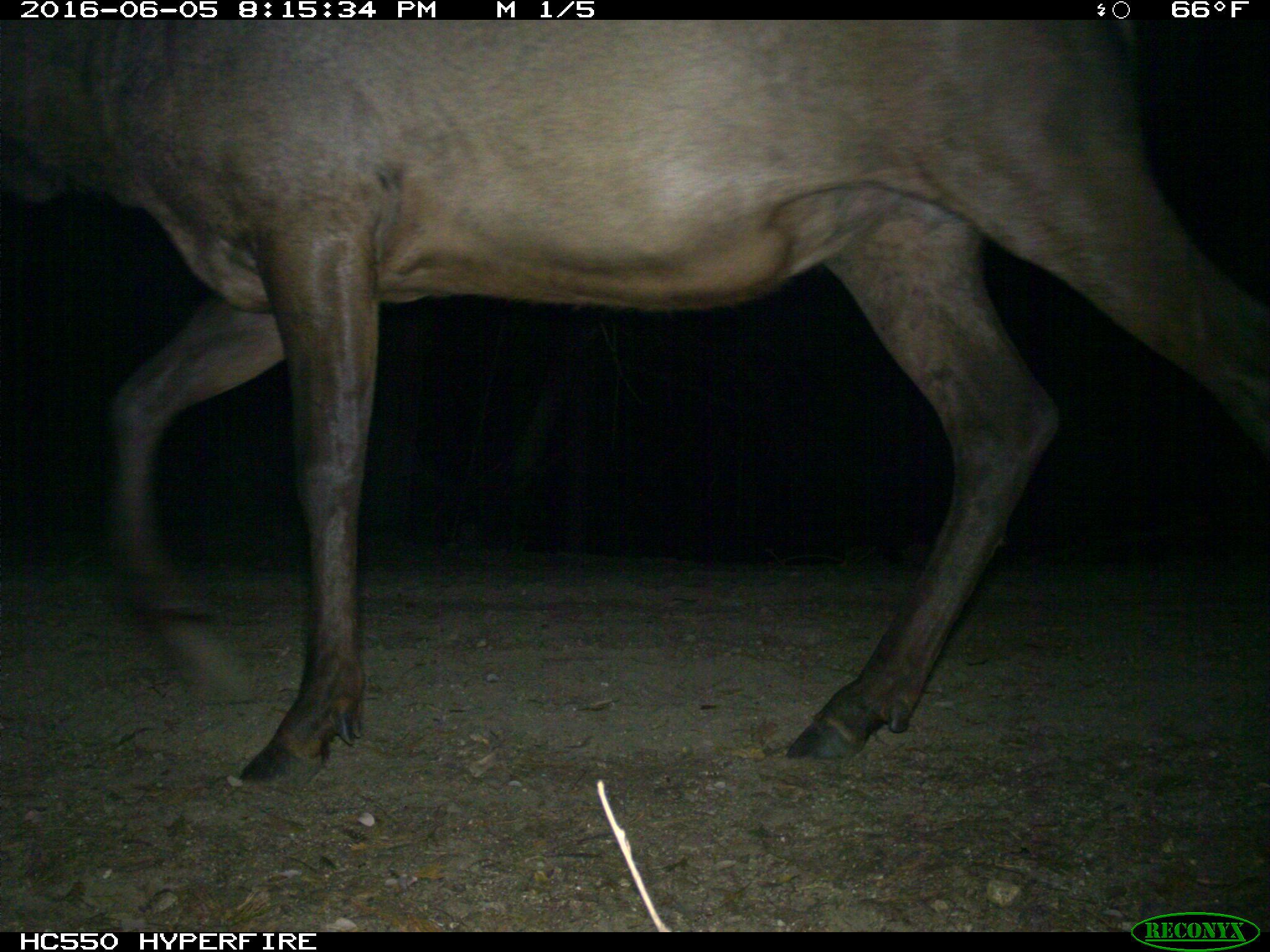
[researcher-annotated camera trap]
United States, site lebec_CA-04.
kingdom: Animalia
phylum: Chordata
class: Mammalia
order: Artiodactyla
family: Cervidae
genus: Cervus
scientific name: Cervus canadensis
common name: elk